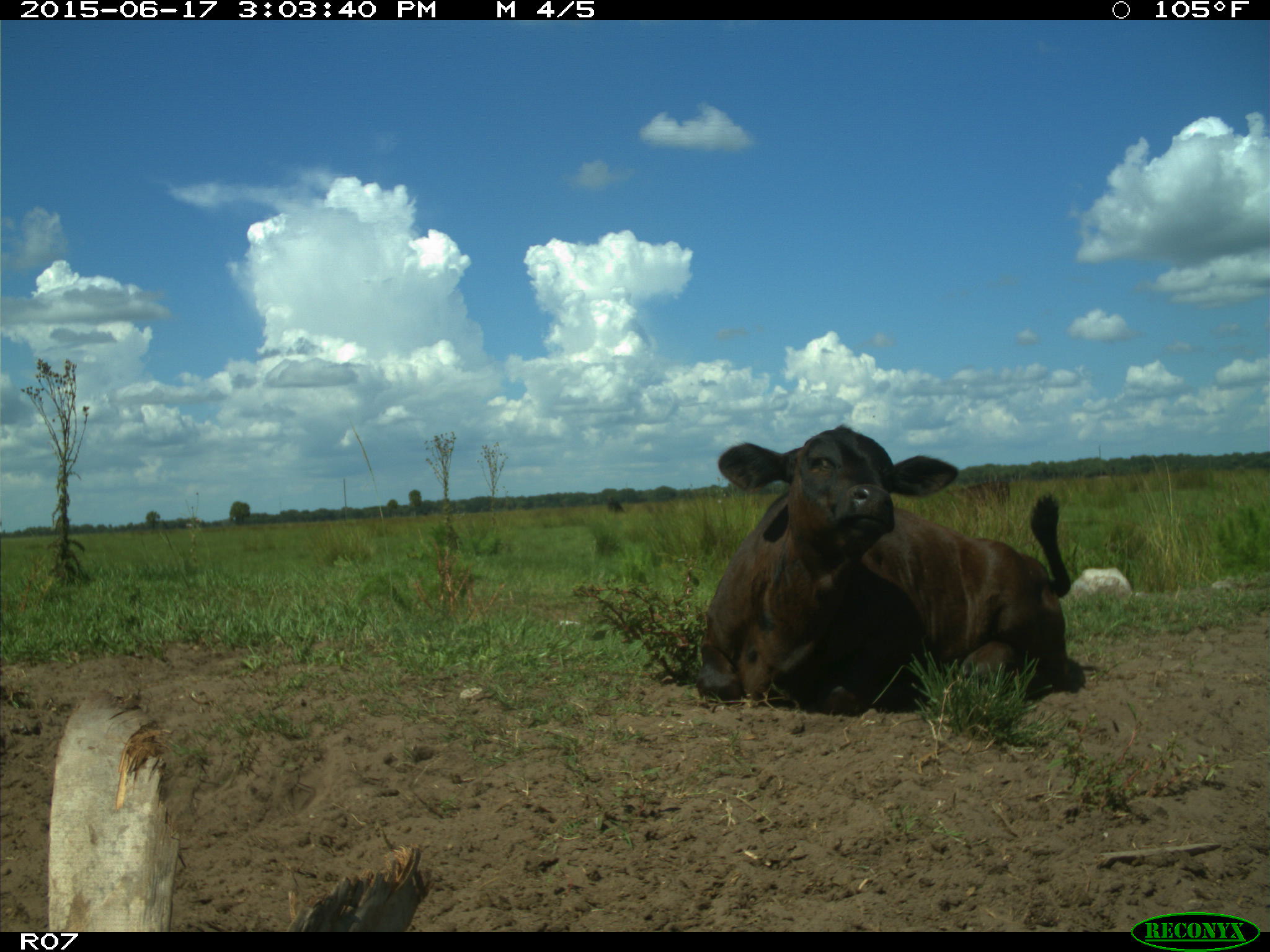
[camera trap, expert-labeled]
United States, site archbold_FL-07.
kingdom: Animalia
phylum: Chordata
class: Mammalia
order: Artiodactyla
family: Bovidae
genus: Bos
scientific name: Bos taurus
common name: domestic cow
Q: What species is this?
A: Bos taurus (domestic cow).